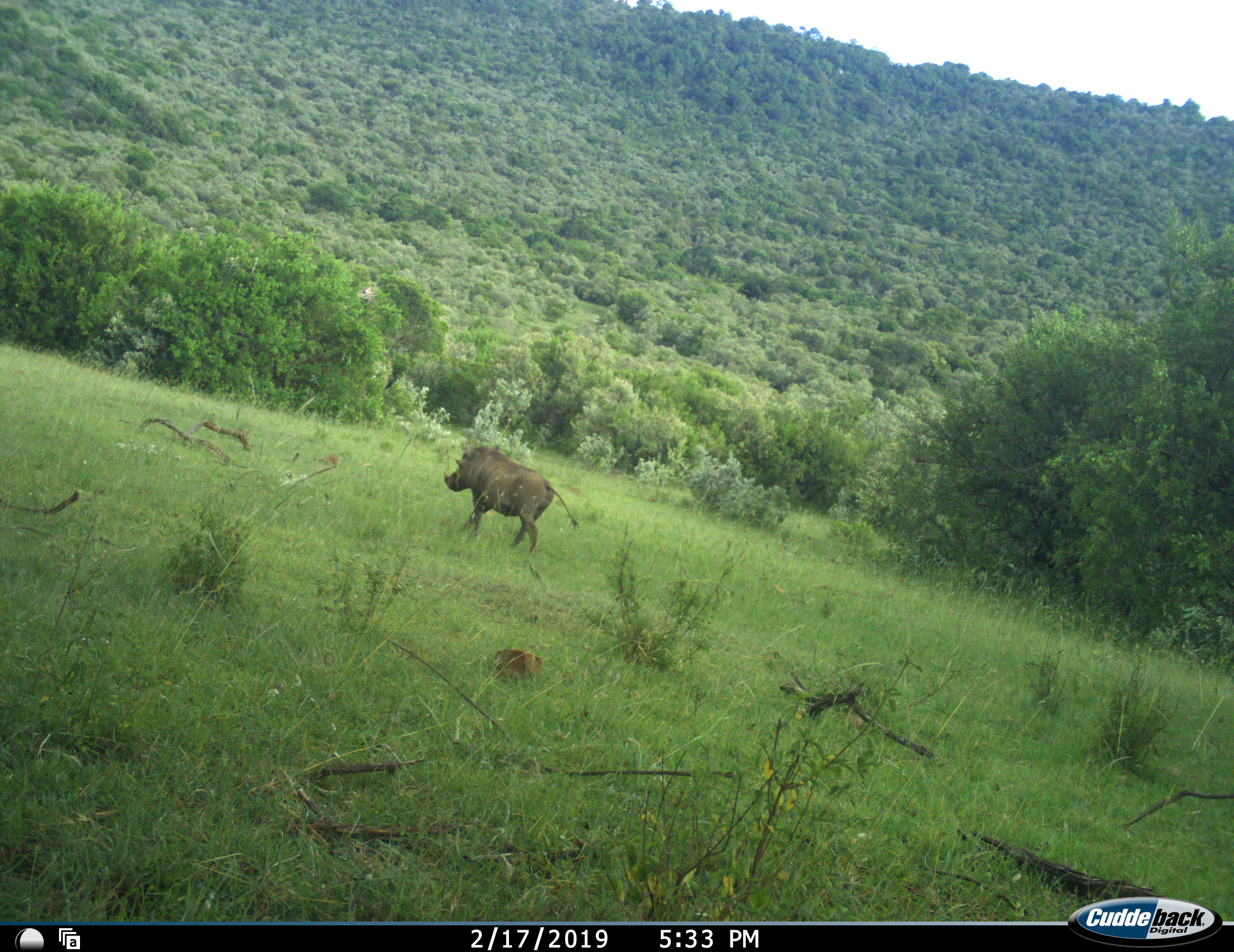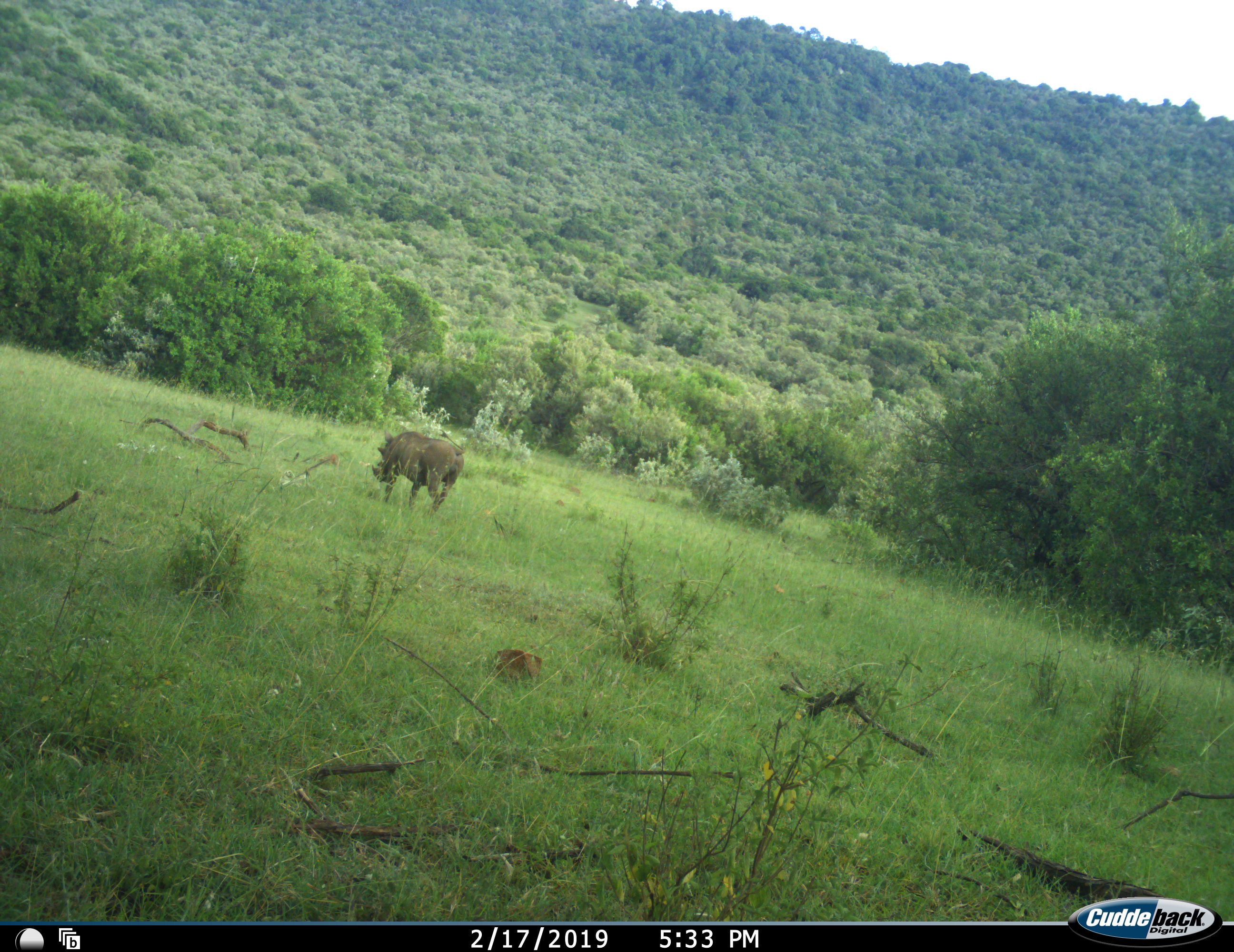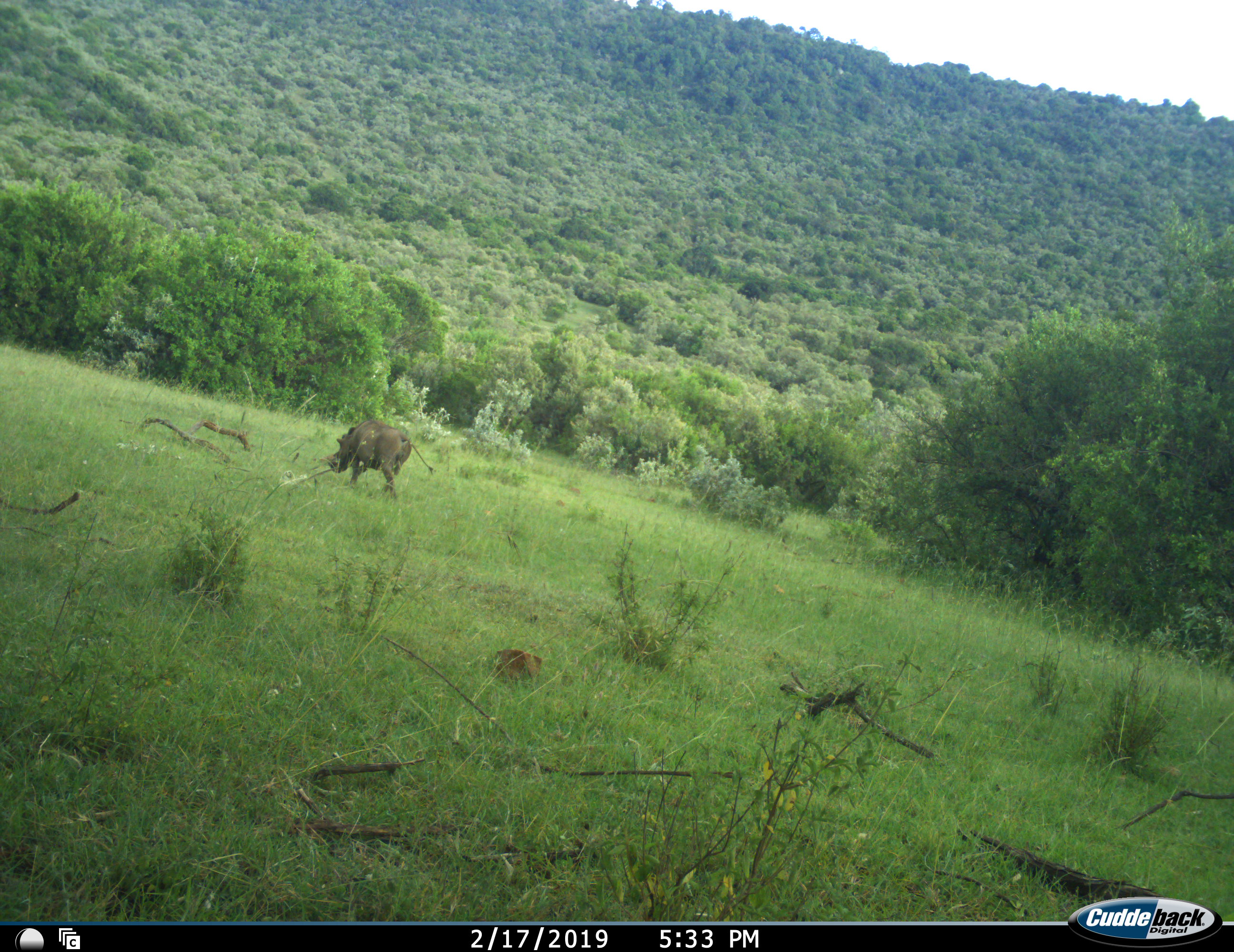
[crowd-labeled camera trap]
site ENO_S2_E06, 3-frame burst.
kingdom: Animalia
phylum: Chordata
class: Mammalia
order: Artiodactyla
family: Suidae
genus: Phacochoerus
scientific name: Phacochoerus africanus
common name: warthog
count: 1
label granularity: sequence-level